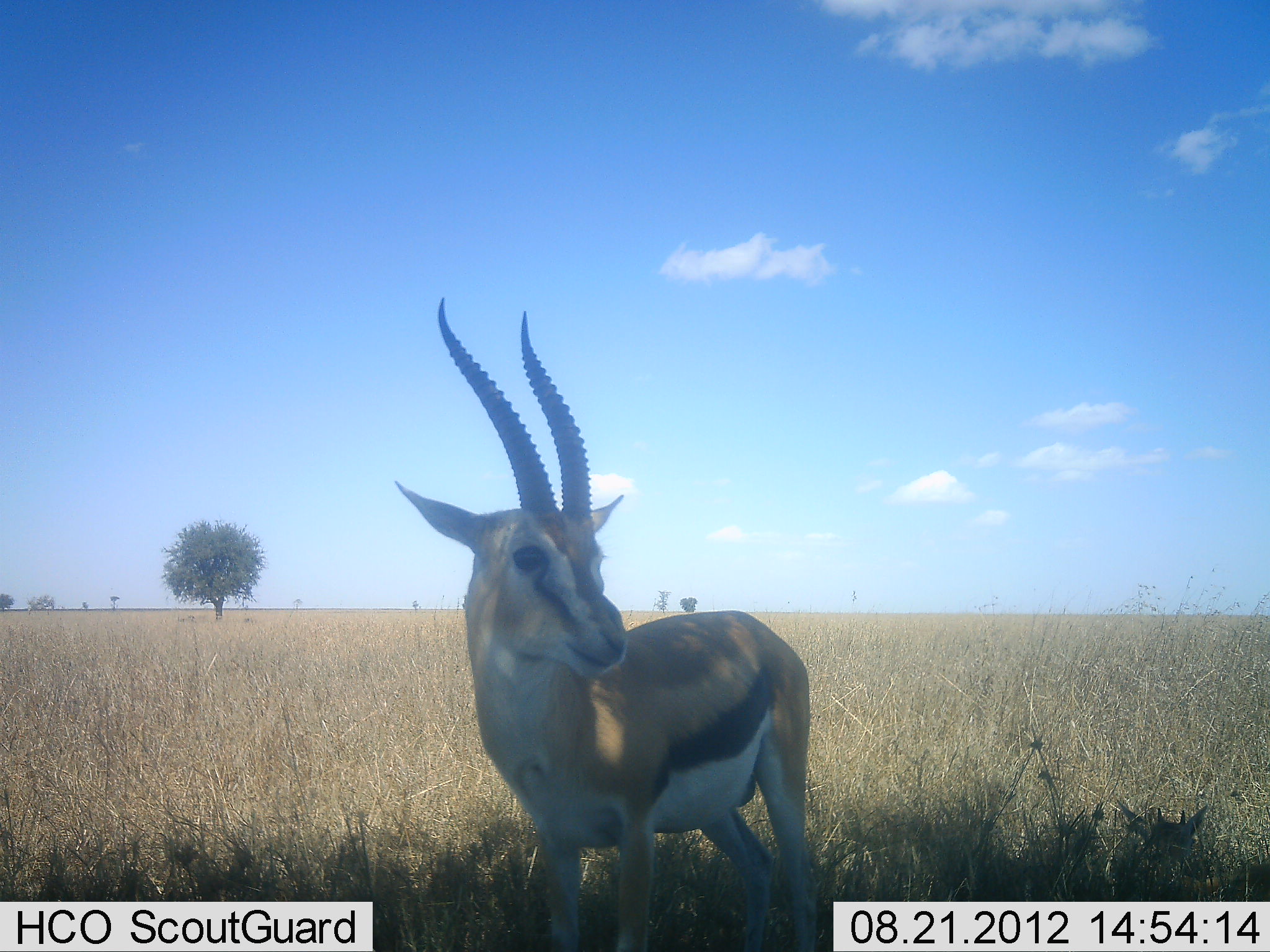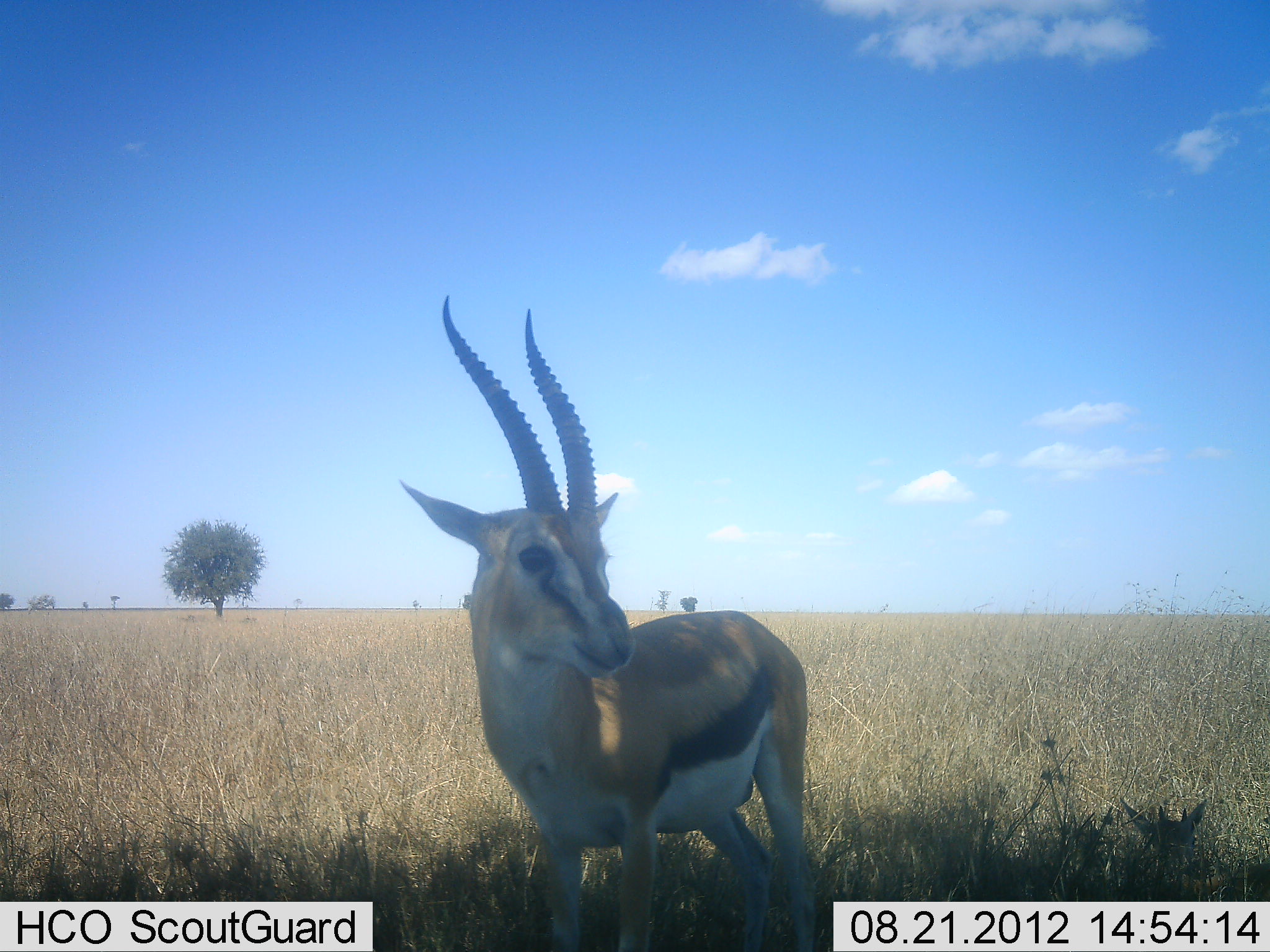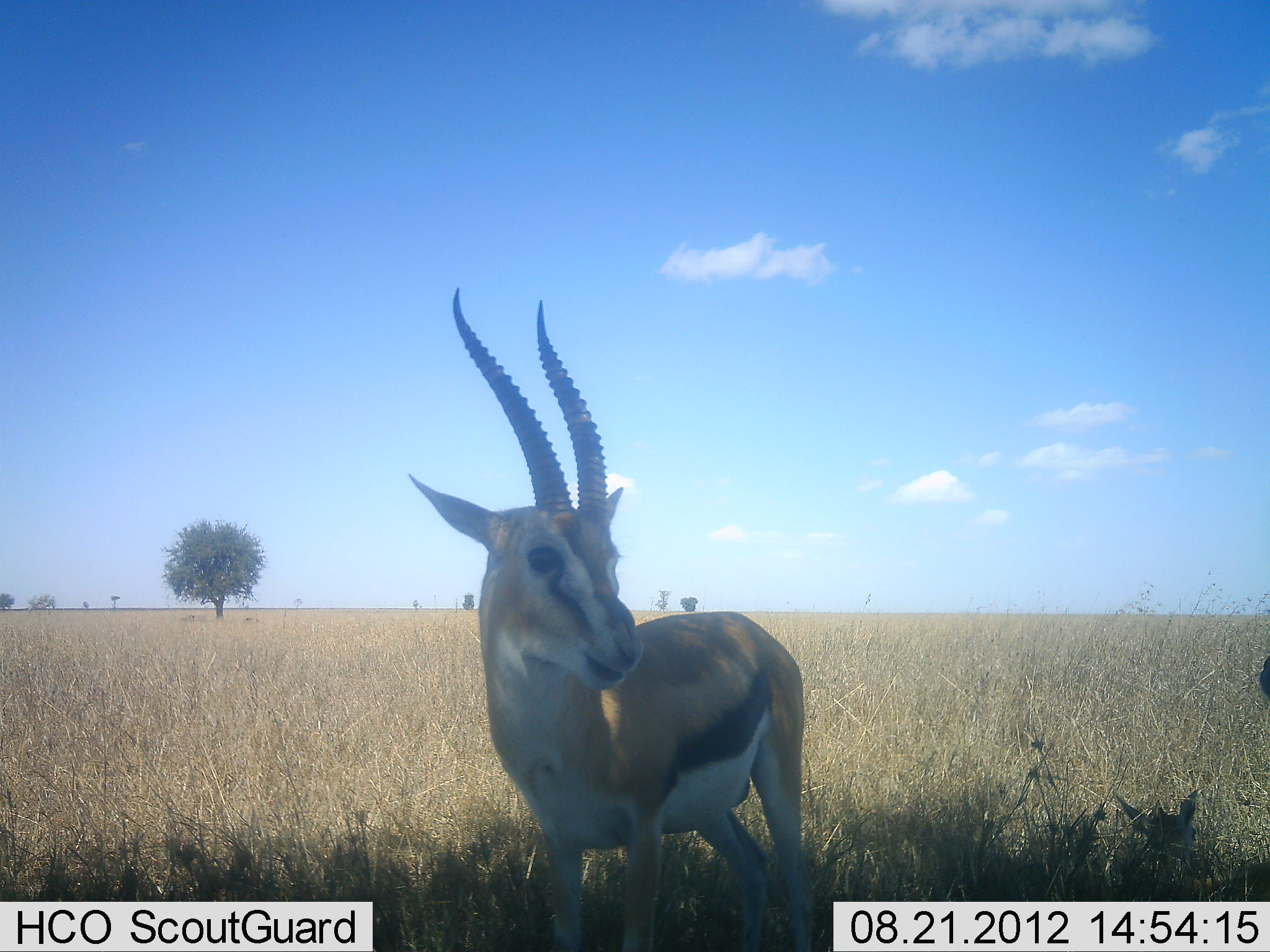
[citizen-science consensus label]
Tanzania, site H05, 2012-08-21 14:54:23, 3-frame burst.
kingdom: Animalia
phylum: Chordata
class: Mammalia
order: Artiodactyla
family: Bovidae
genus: Eudorcas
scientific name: Eudorcas thomsonii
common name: thomson's gazelle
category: gazellethomsons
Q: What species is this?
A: Gazellethomsons (thomson's gazelle) (Eudorcas thomsonii).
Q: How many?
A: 1.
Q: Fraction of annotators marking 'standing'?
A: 100%.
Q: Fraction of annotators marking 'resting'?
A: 10%.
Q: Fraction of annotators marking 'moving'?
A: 0%.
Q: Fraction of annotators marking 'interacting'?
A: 0%.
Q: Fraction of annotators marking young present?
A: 10%.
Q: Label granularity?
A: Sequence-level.